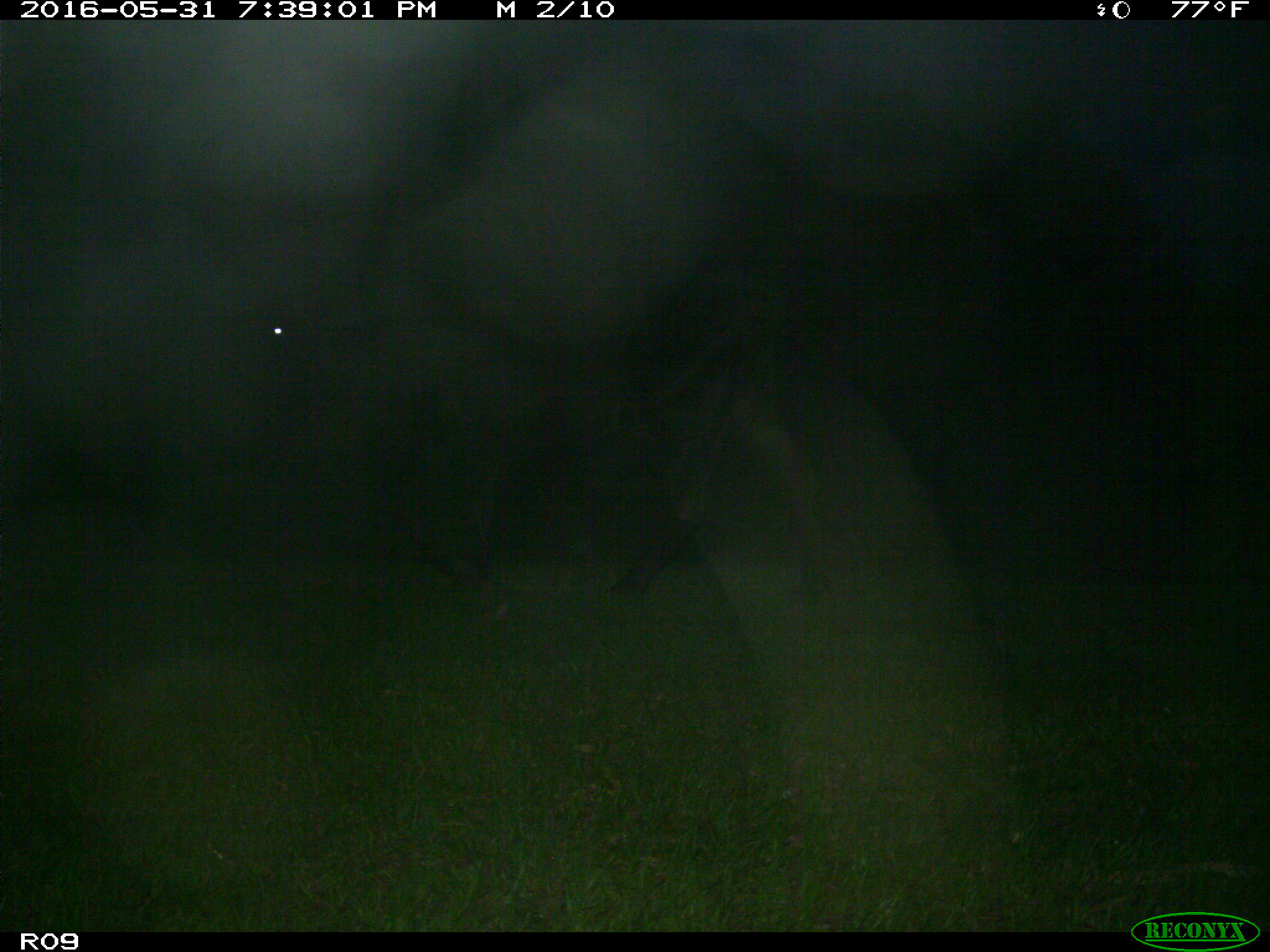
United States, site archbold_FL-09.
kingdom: Animalia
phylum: Chordata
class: Mammalia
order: Artiodactyla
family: Bovidae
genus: Bos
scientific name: Bos taurus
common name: domestic cow